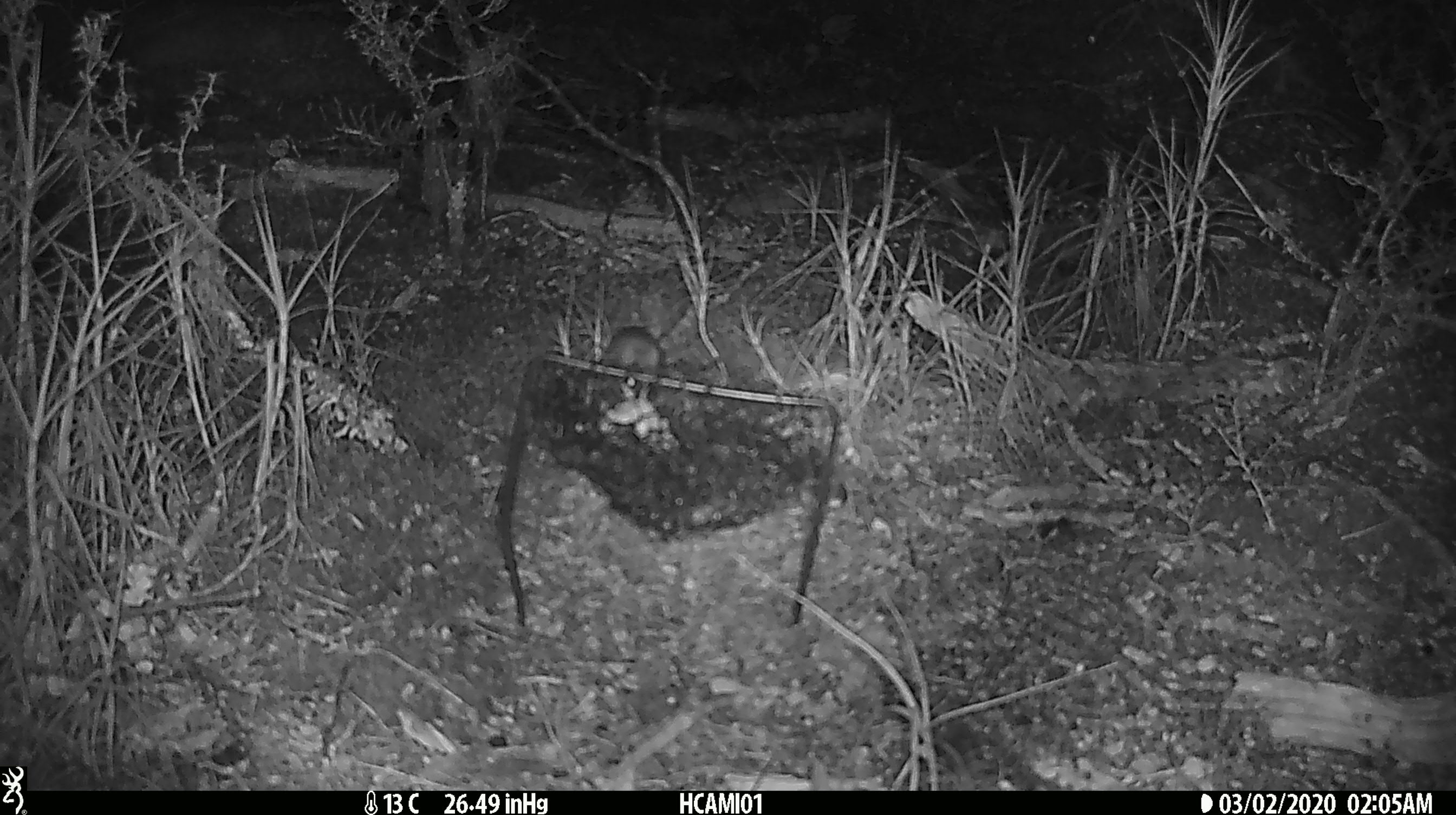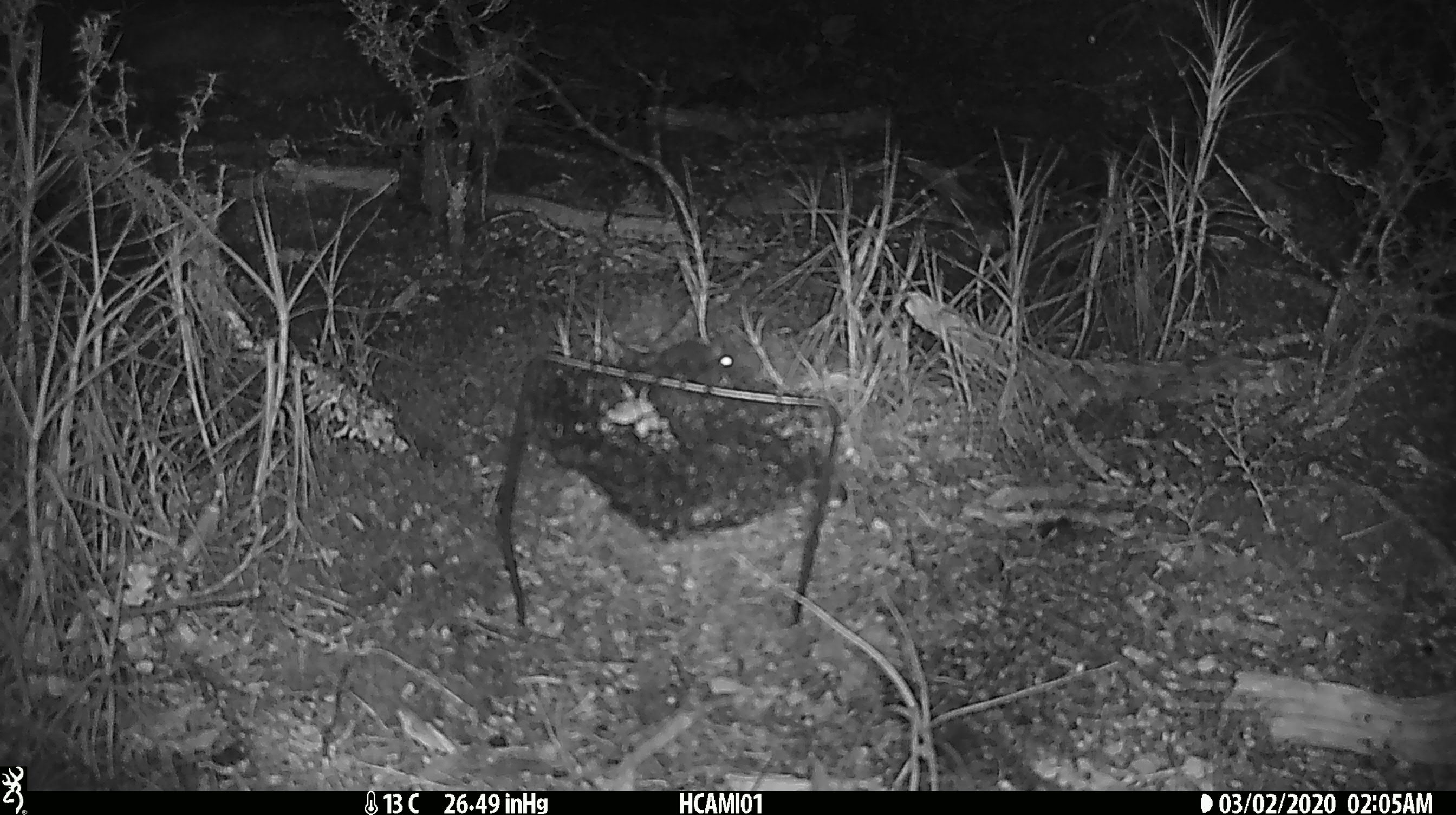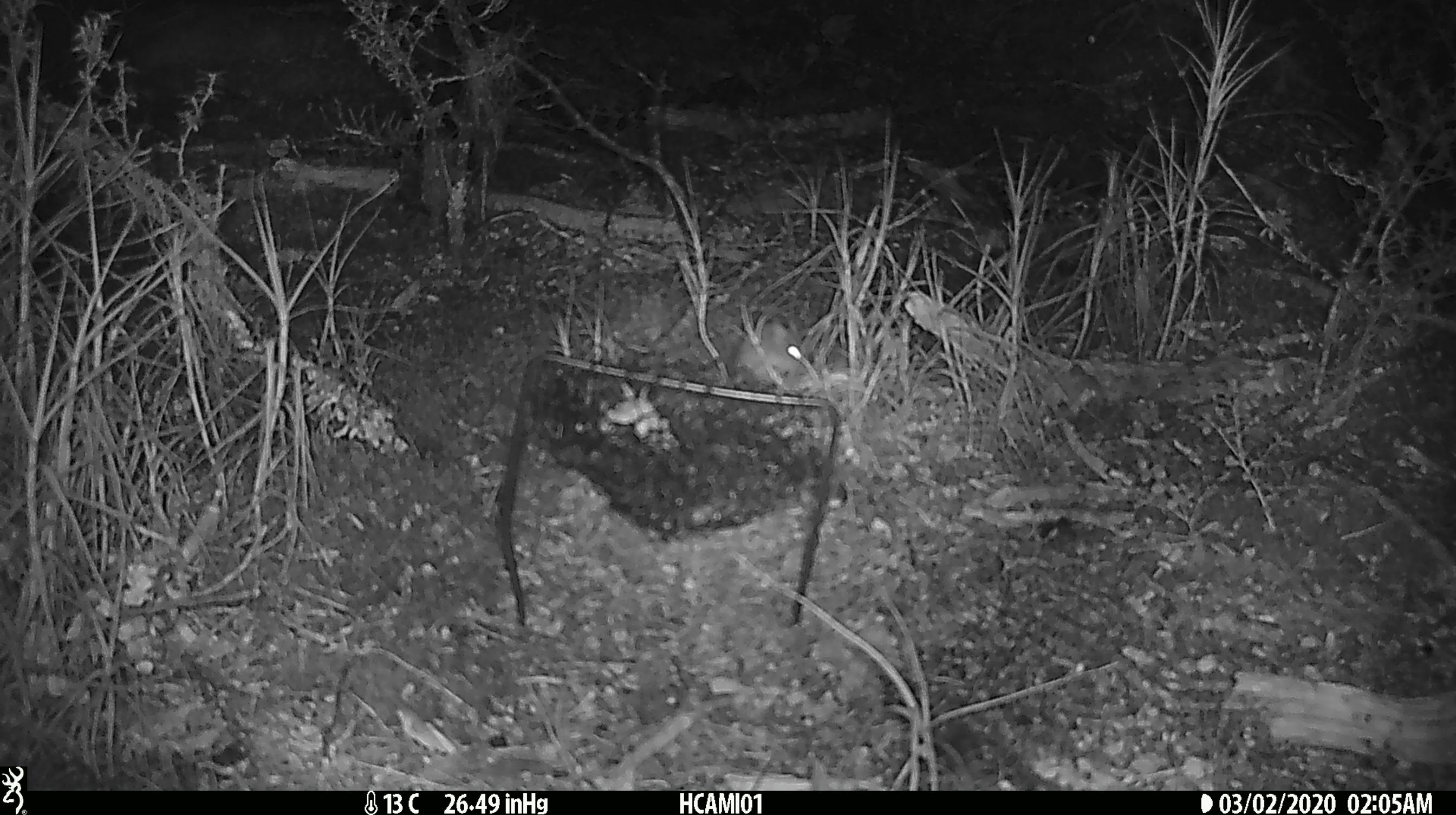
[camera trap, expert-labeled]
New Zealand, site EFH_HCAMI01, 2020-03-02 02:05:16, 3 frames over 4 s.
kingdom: Animalia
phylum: Chordata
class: Mammalia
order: Rodentia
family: Muridae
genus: Mus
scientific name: Mus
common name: mouse